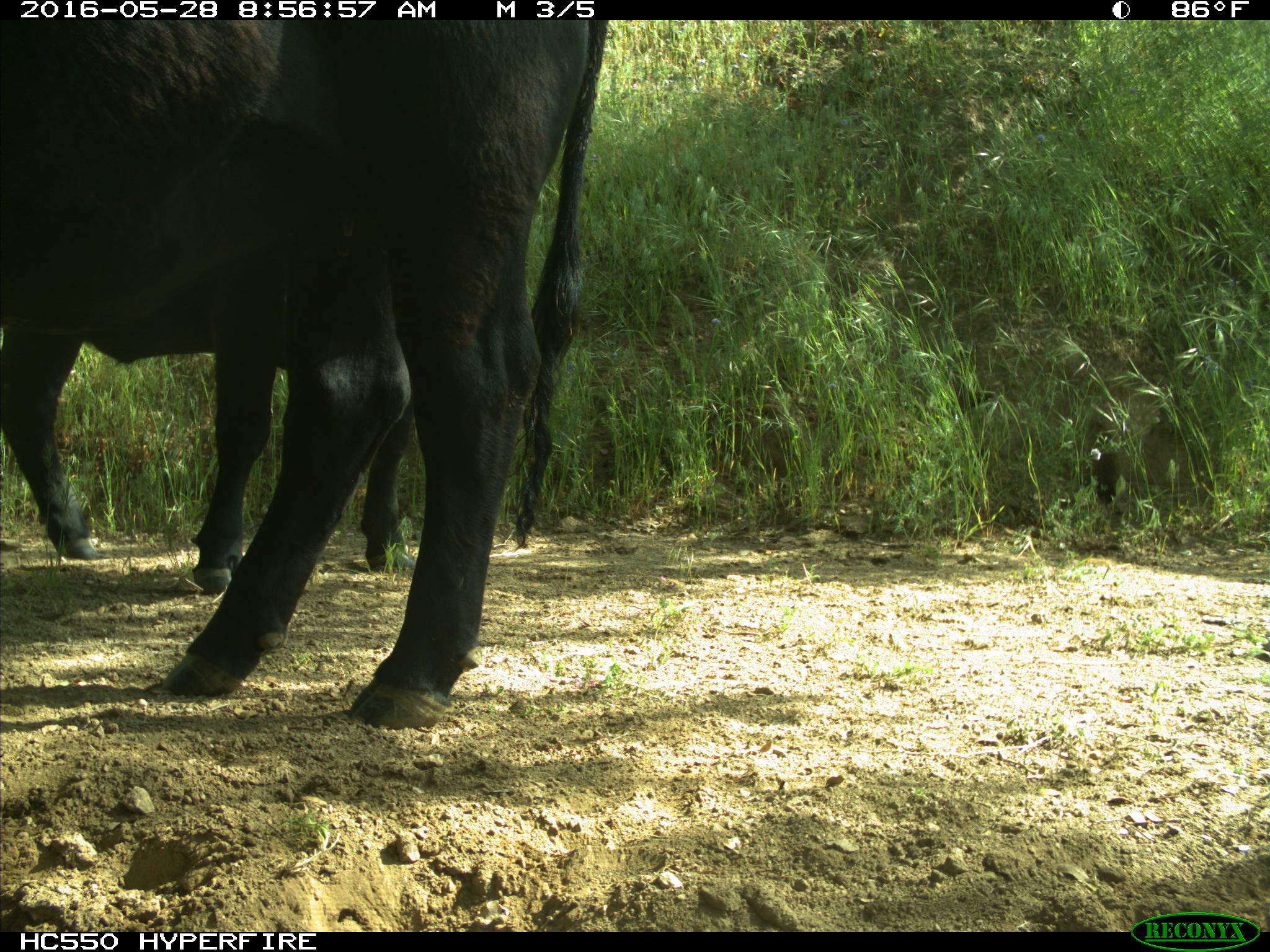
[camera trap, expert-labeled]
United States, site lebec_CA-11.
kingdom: Animalia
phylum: Chordata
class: Mammalia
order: Artiodactyla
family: Bovidae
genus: Bos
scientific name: Bos taurus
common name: domestic cow